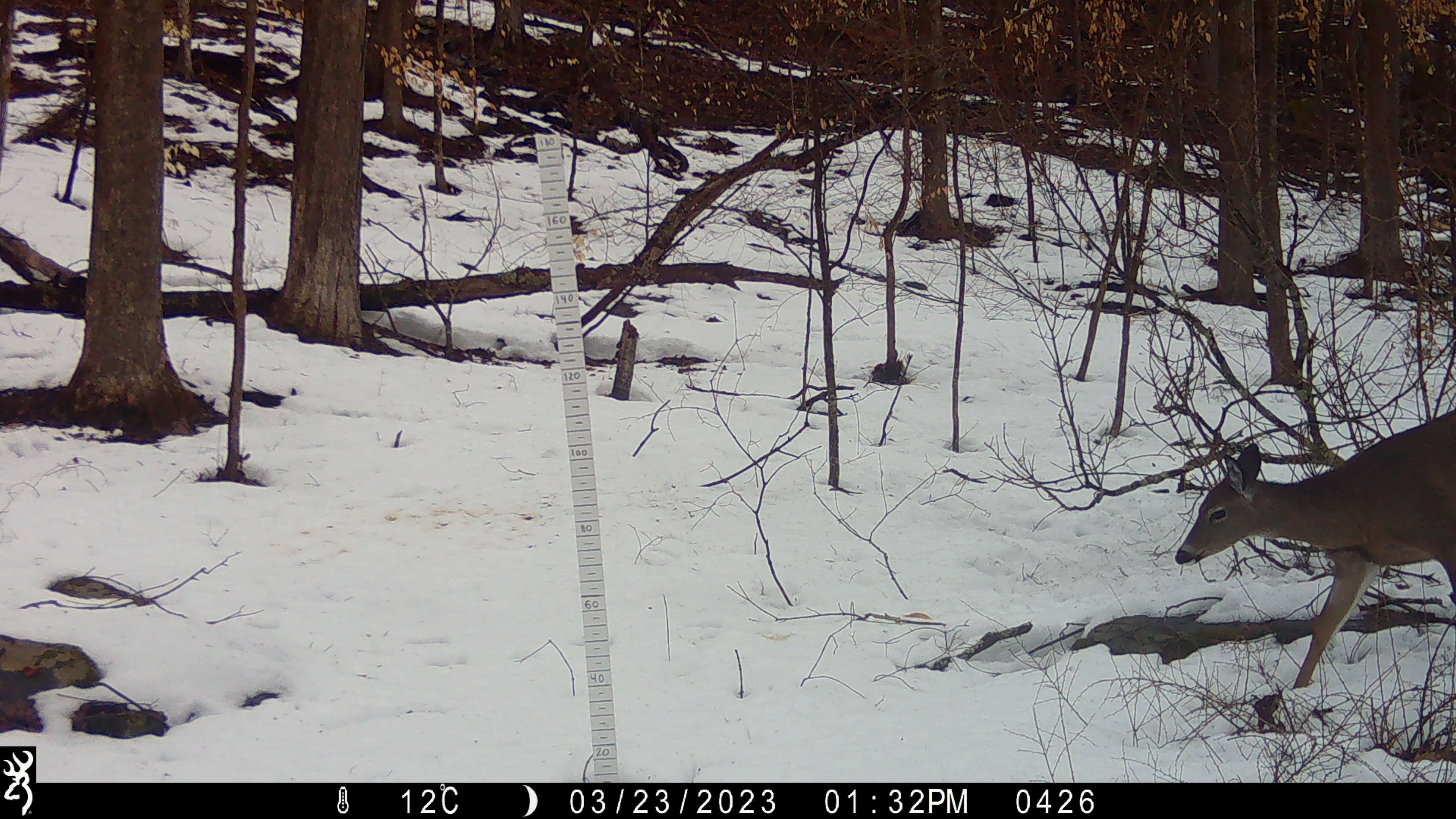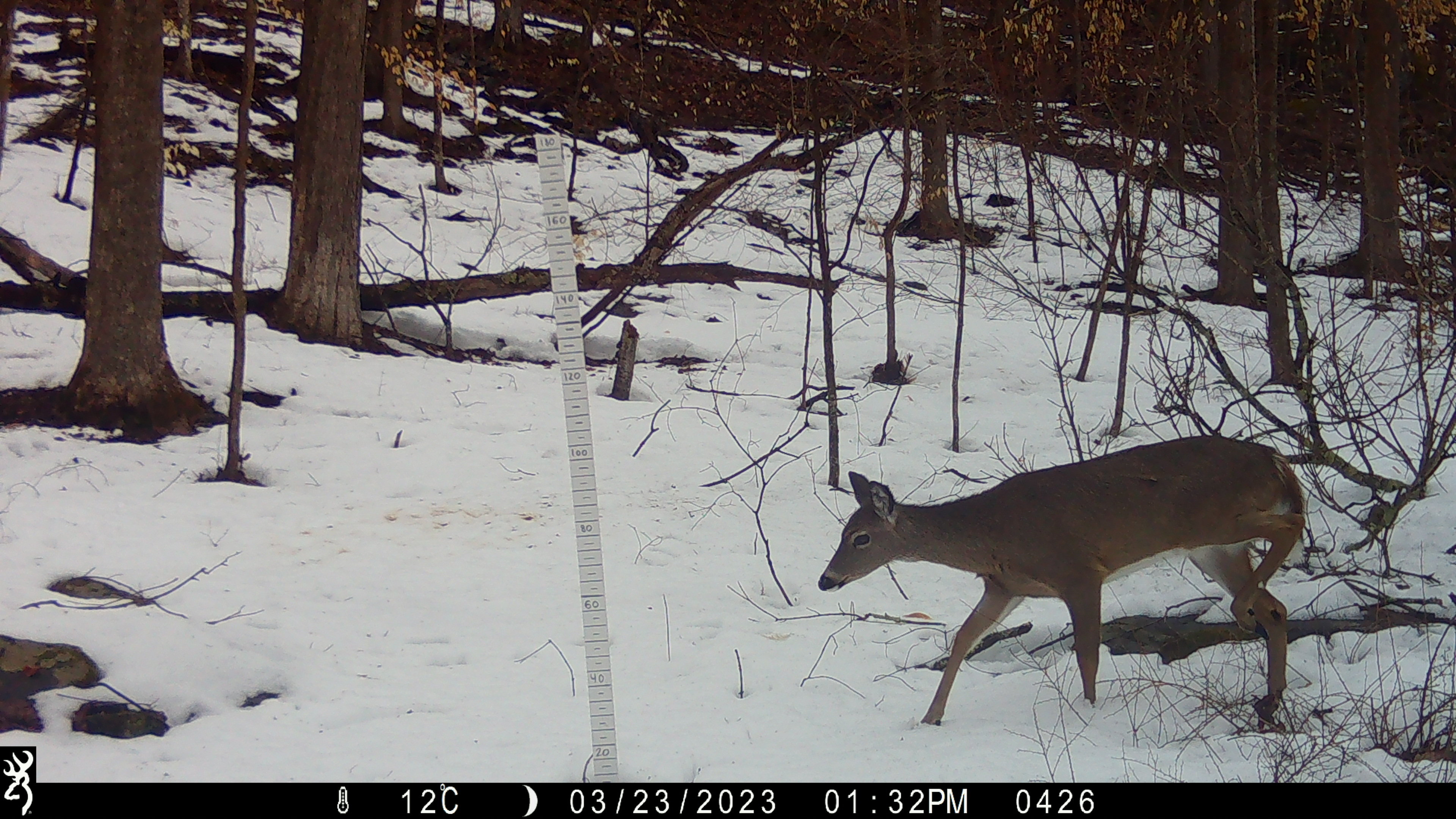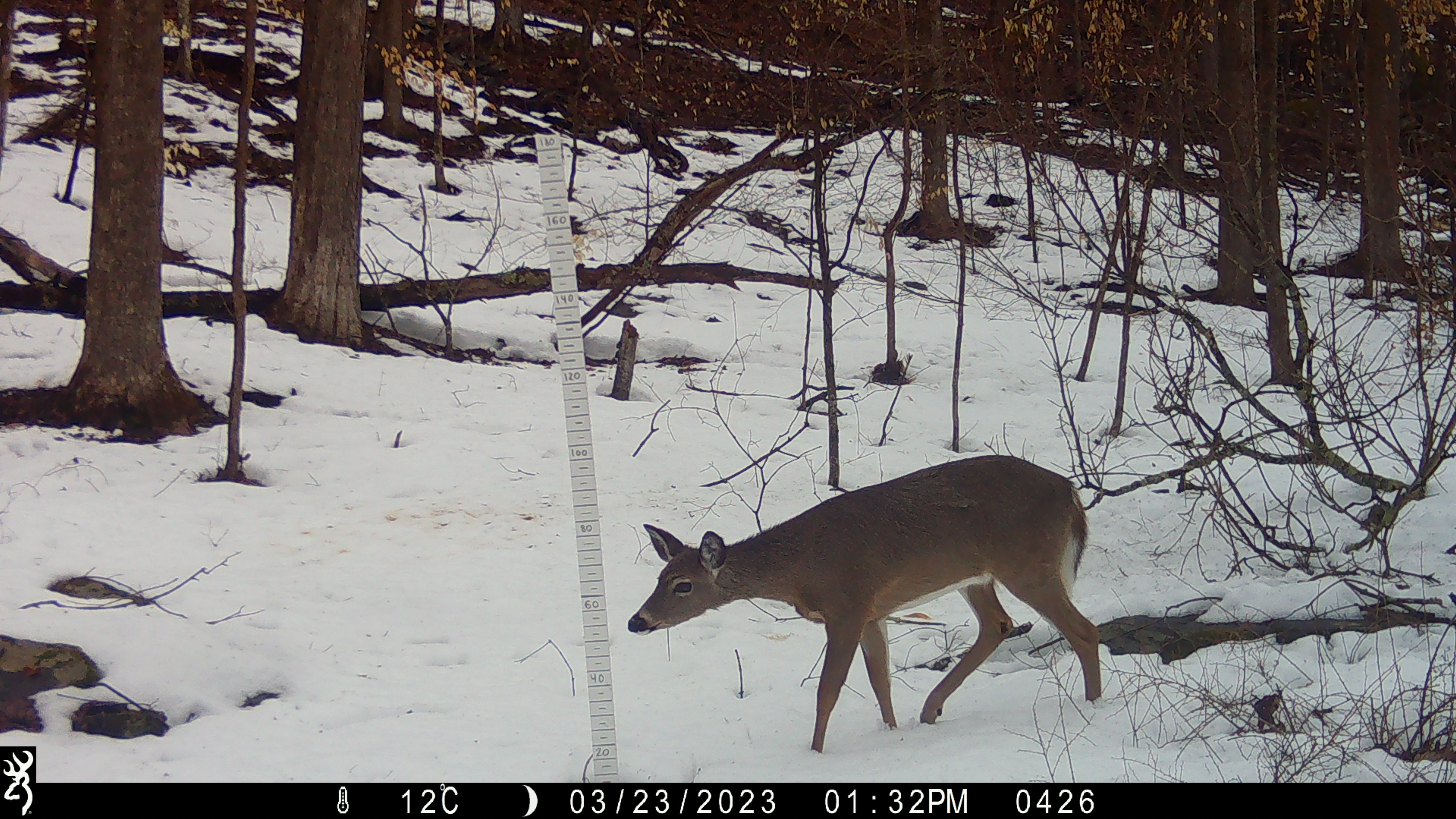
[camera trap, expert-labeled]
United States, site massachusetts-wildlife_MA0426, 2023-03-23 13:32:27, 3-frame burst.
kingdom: Animalia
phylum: Chordata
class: Mammalia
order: Artiodactyla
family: Cervidae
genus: Odocoileus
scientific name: Odocoileus virginianus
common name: white-tailed deer